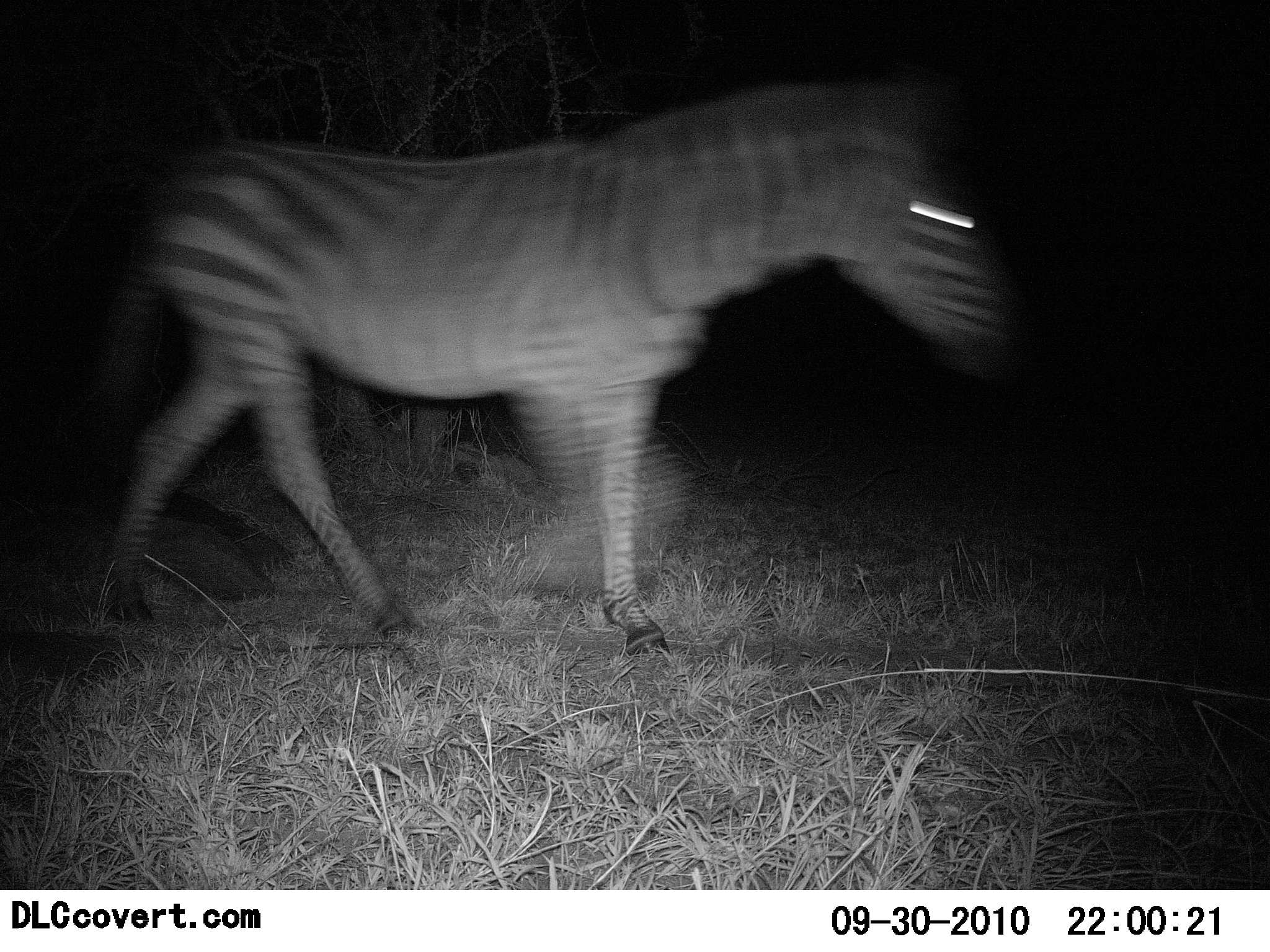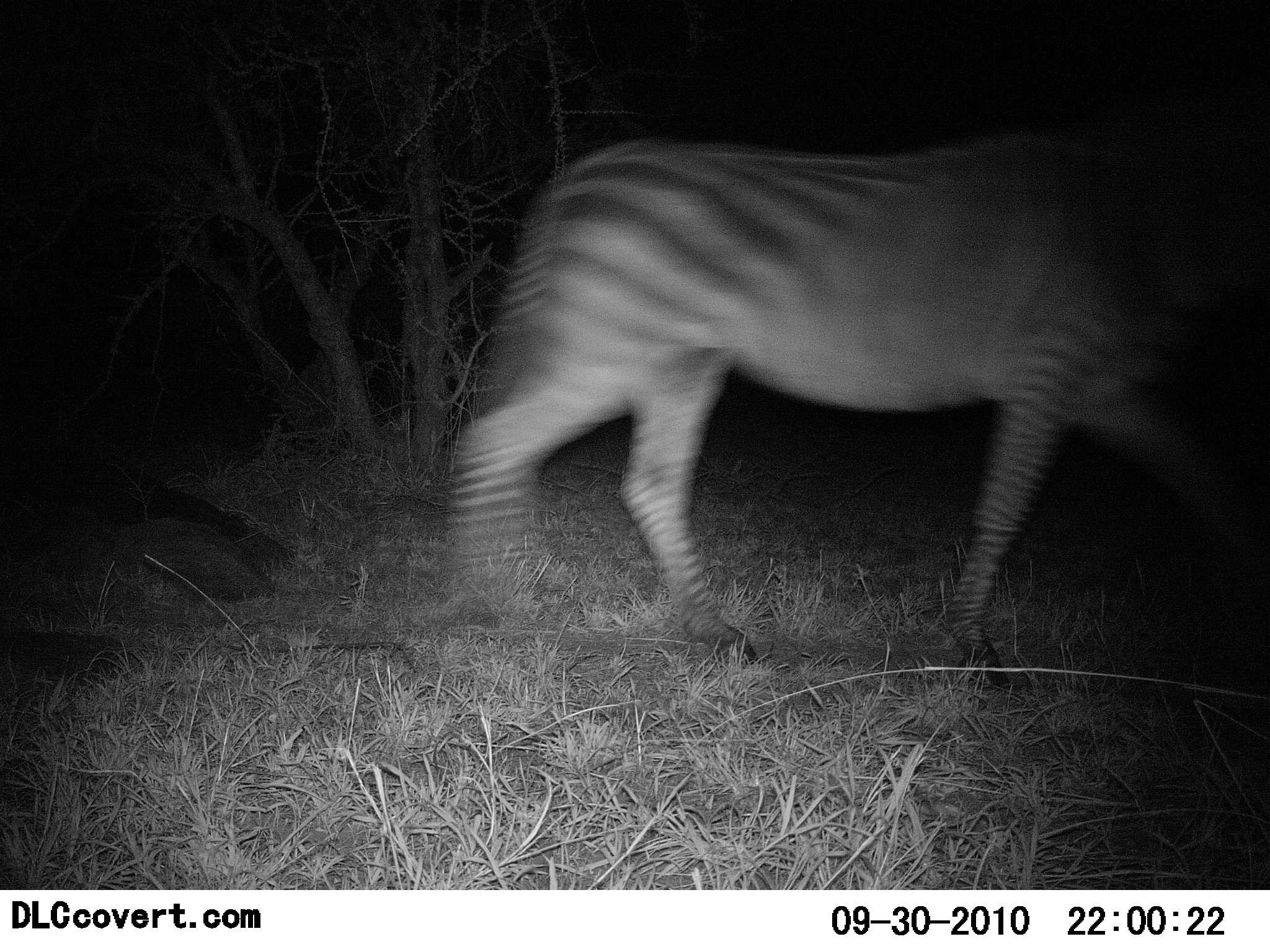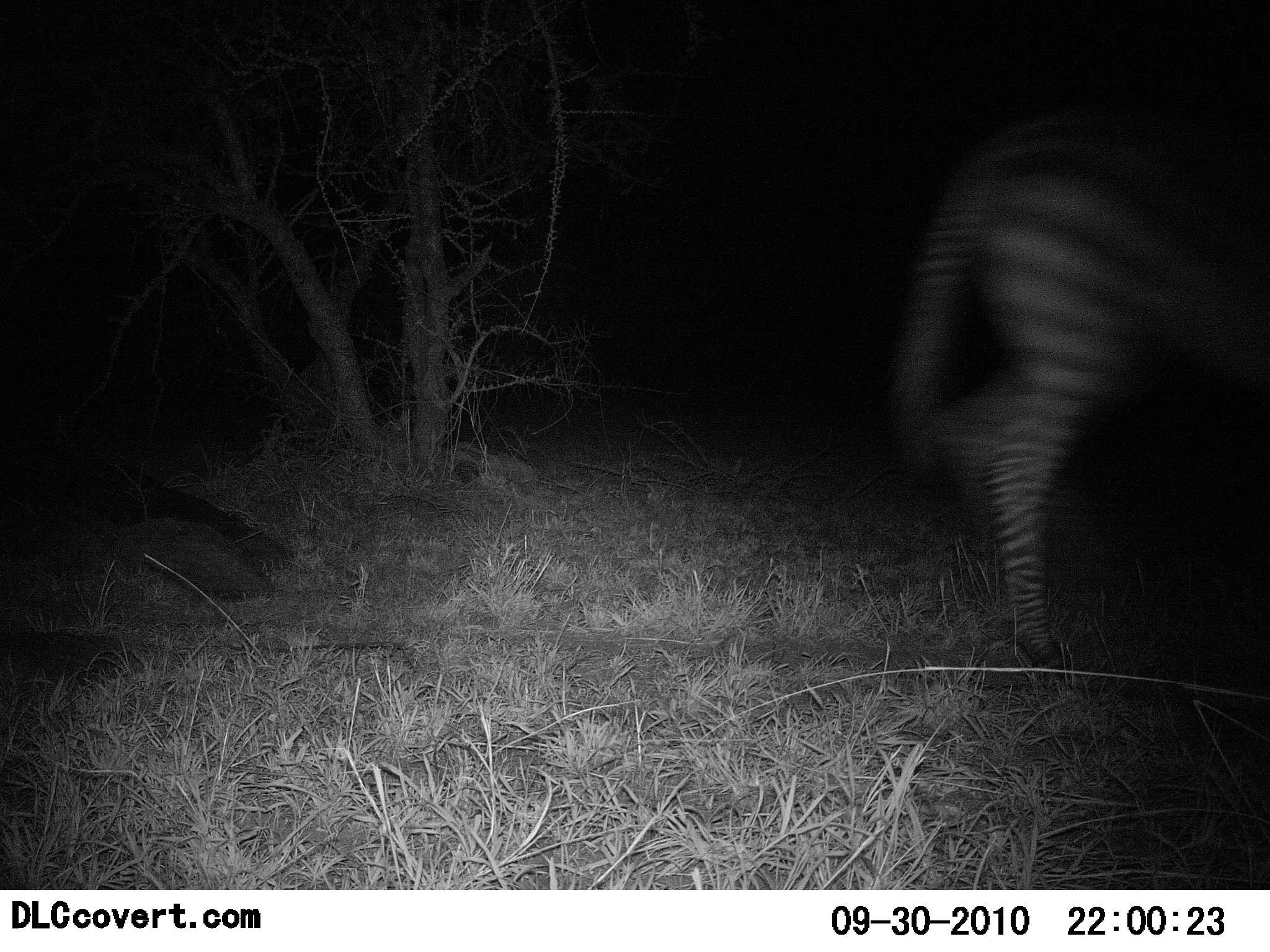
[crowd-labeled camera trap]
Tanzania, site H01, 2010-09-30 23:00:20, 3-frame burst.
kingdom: Animalia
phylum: Chordata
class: Mammalia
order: Perissodactyla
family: Equidae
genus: Equus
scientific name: Equus quagga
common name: plains zebra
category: zebra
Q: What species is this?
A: Zebra (plains zebra) (Equus quagga).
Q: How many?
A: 1.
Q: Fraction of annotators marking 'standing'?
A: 0%.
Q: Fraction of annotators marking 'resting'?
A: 0%.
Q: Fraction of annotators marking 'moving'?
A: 100%.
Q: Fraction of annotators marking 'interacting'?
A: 0%.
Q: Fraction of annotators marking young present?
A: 0%.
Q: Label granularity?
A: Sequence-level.